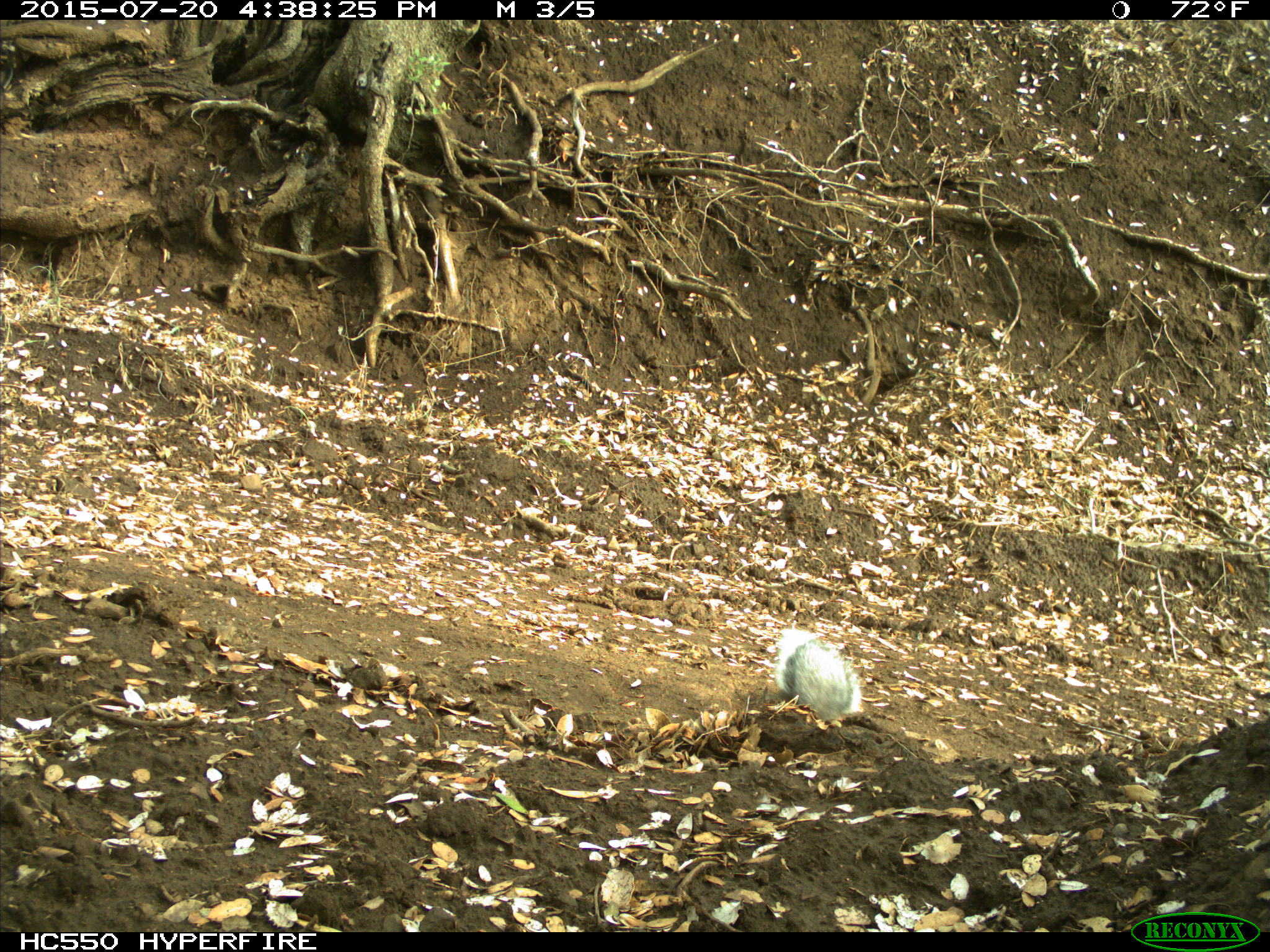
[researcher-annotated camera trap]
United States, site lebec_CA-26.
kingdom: Animalia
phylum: Chordata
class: Mammalia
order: Rodentia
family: Sciuridae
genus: Sciurus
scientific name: Sciurus carolinensis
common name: eastern gray squirrel